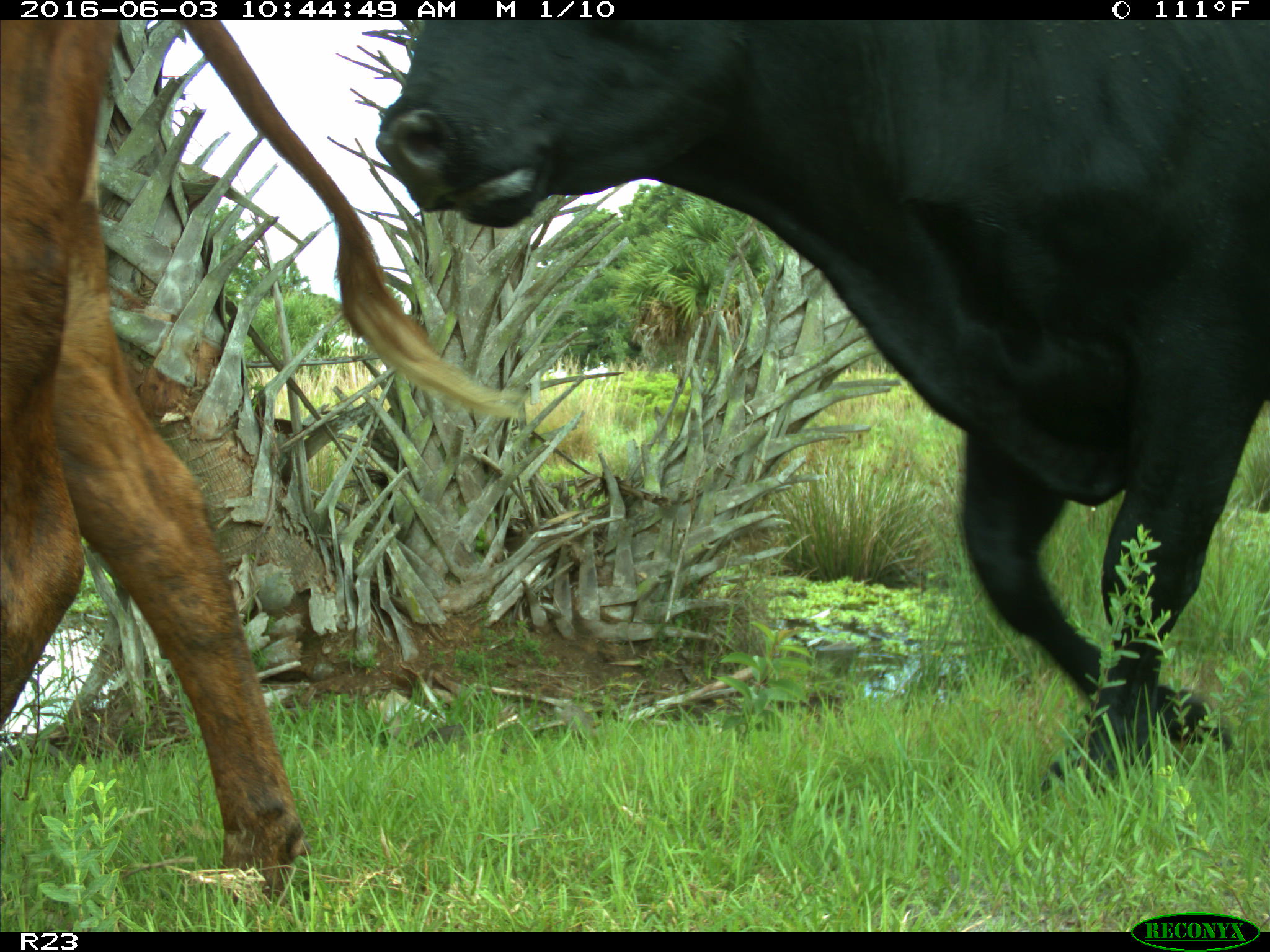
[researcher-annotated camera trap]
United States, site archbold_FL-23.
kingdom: Animalia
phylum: Chordata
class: Mammalia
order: Artiodactyla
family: Bovidae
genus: Bos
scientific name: Bos taurus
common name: domestic cow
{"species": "Bos taurus (domestic cow)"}